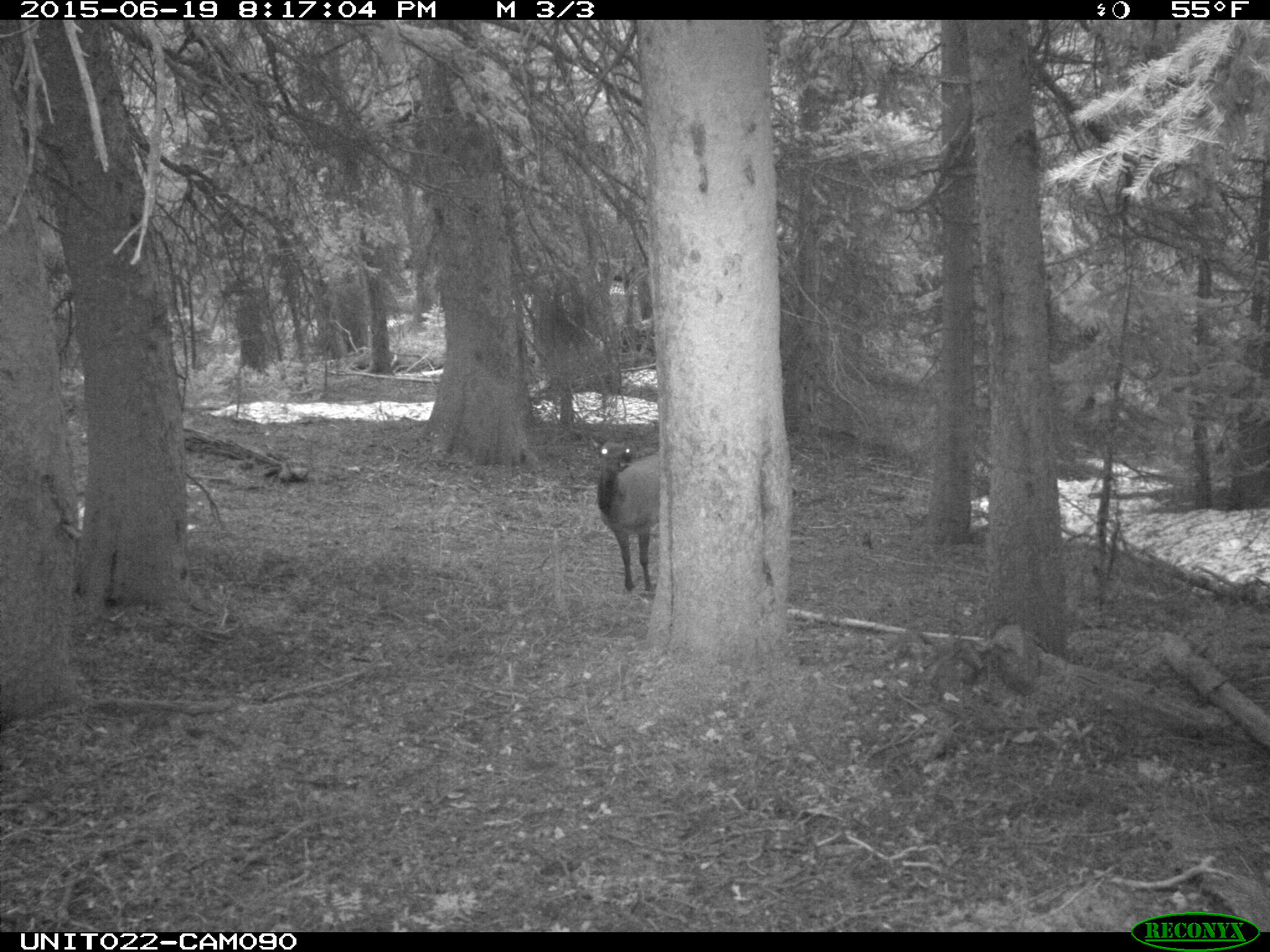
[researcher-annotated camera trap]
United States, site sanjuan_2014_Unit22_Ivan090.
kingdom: Animalia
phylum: Chordata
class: Mammalia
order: Artiodactyla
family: Cervidae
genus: Cervus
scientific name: Cervus elaphus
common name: red deer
Cervus elaphus (red deer).